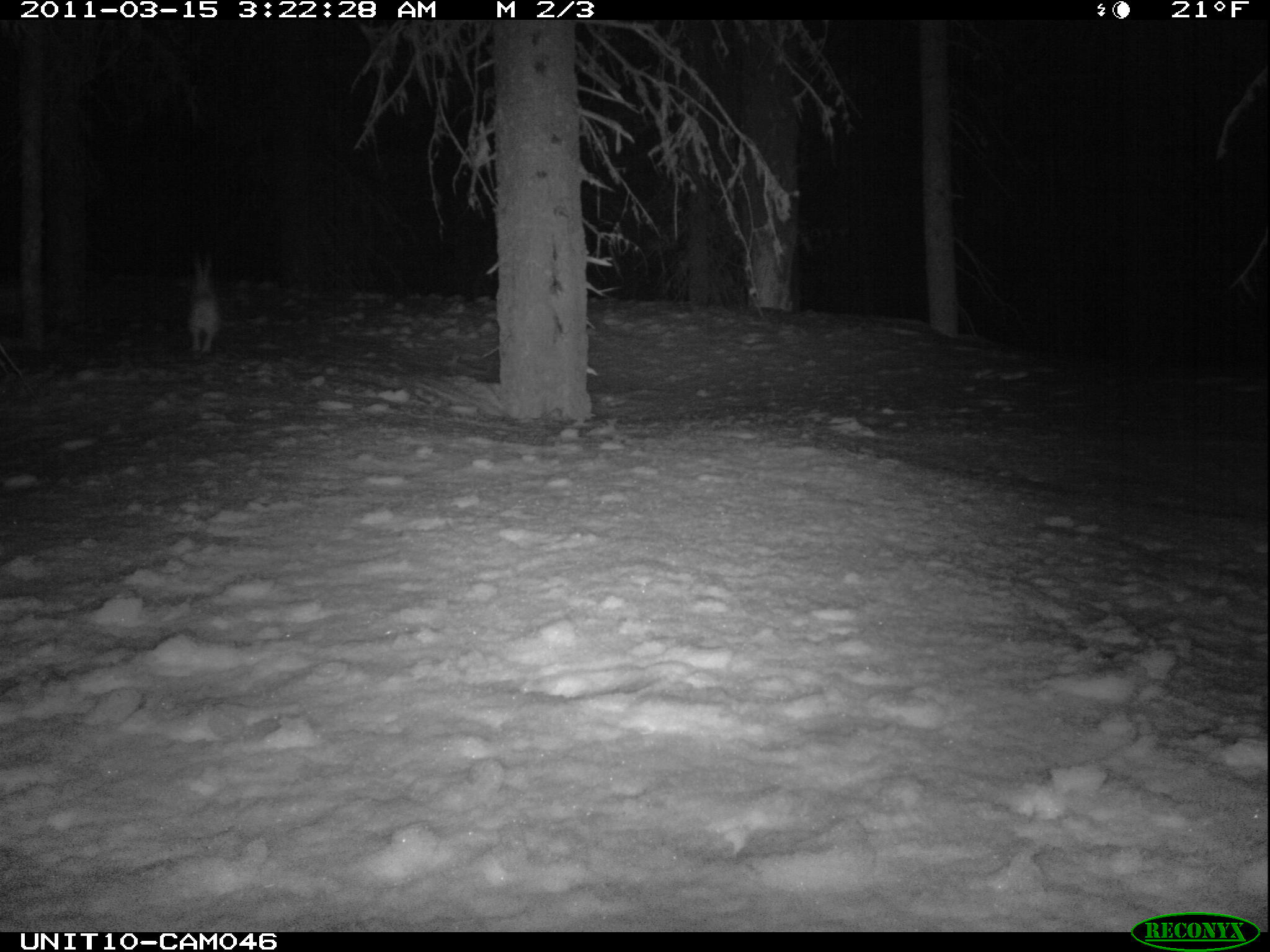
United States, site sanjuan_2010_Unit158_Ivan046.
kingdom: Animalia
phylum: Chordata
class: Mammalia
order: Lagomorpha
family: Leporidae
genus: Lepus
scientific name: Lepus americanus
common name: snowshoe hare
Lepus americanus (snowshoe hare).